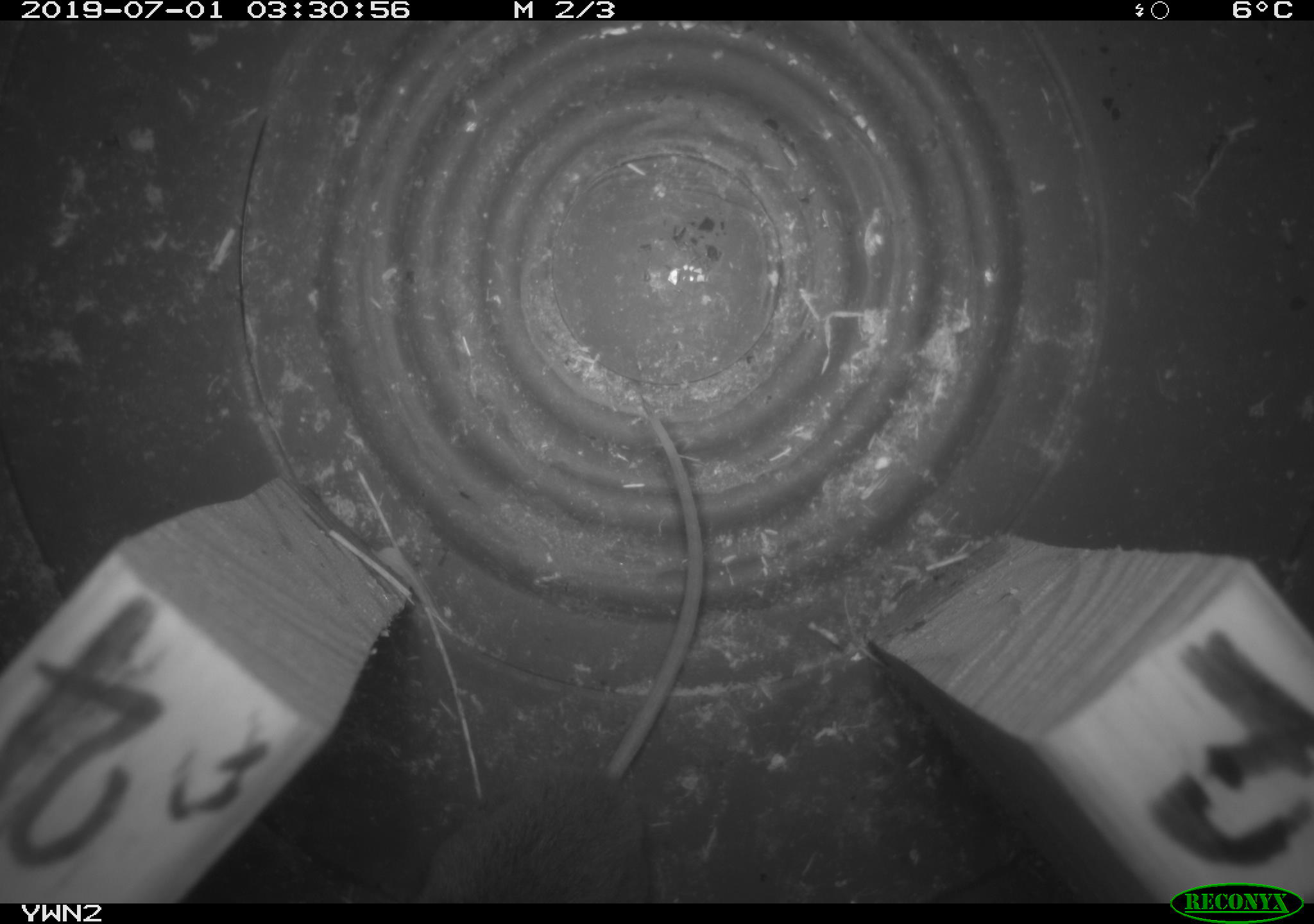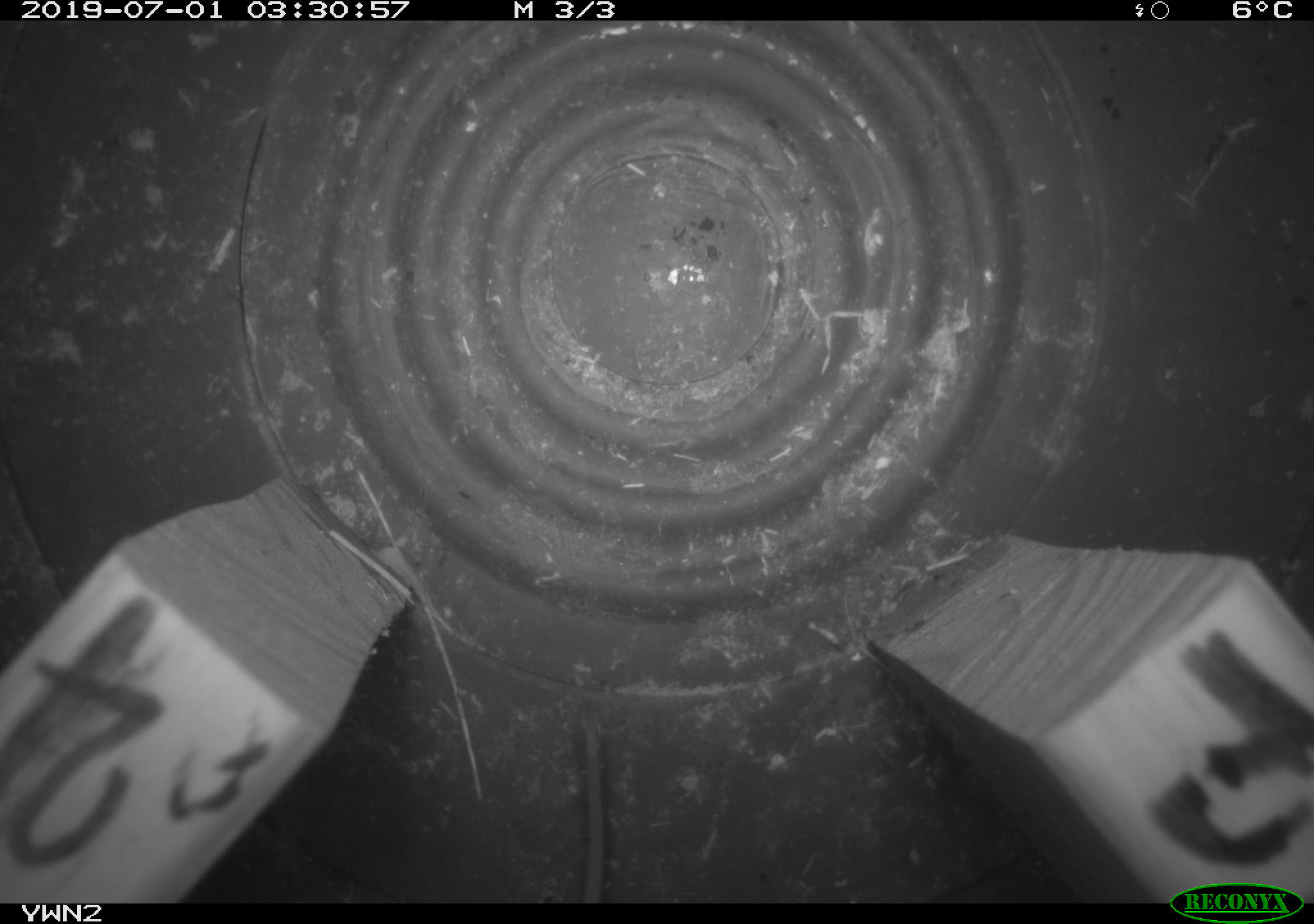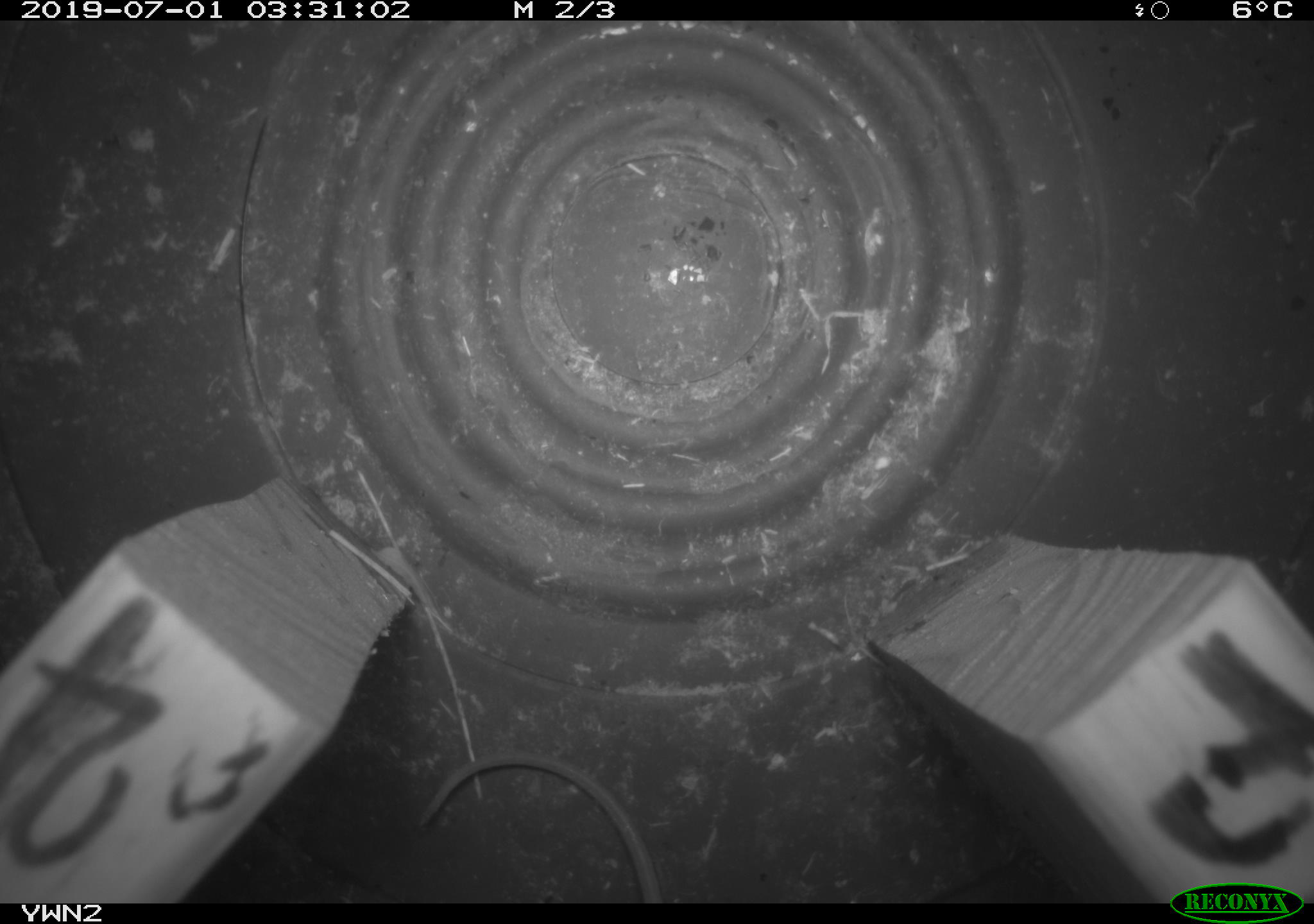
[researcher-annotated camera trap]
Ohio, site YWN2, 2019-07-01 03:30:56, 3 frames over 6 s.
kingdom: Animalia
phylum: Chordata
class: Mammalia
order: Rodentia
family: Cricetidae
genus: Peromyscus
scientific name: Peromyscus leucopus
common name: white-footed mouse